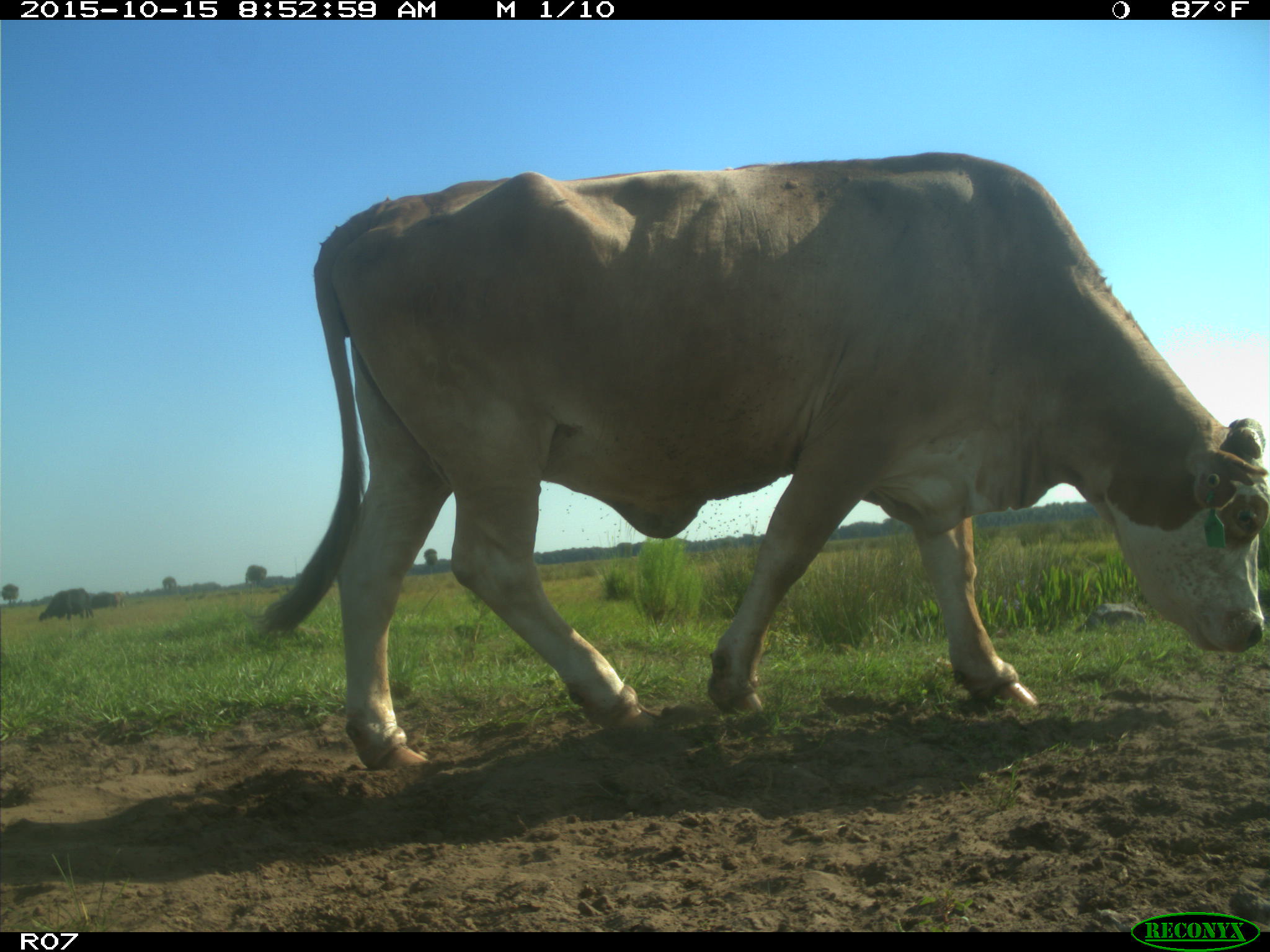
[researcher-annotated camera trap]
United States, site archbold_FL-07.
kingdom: Animalia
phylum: Chordata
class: Mammalia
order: Artiodactyla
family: Bovidae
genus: Bos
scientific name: Bos taurus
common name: domestic cow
Bos taurus (domestic cow).